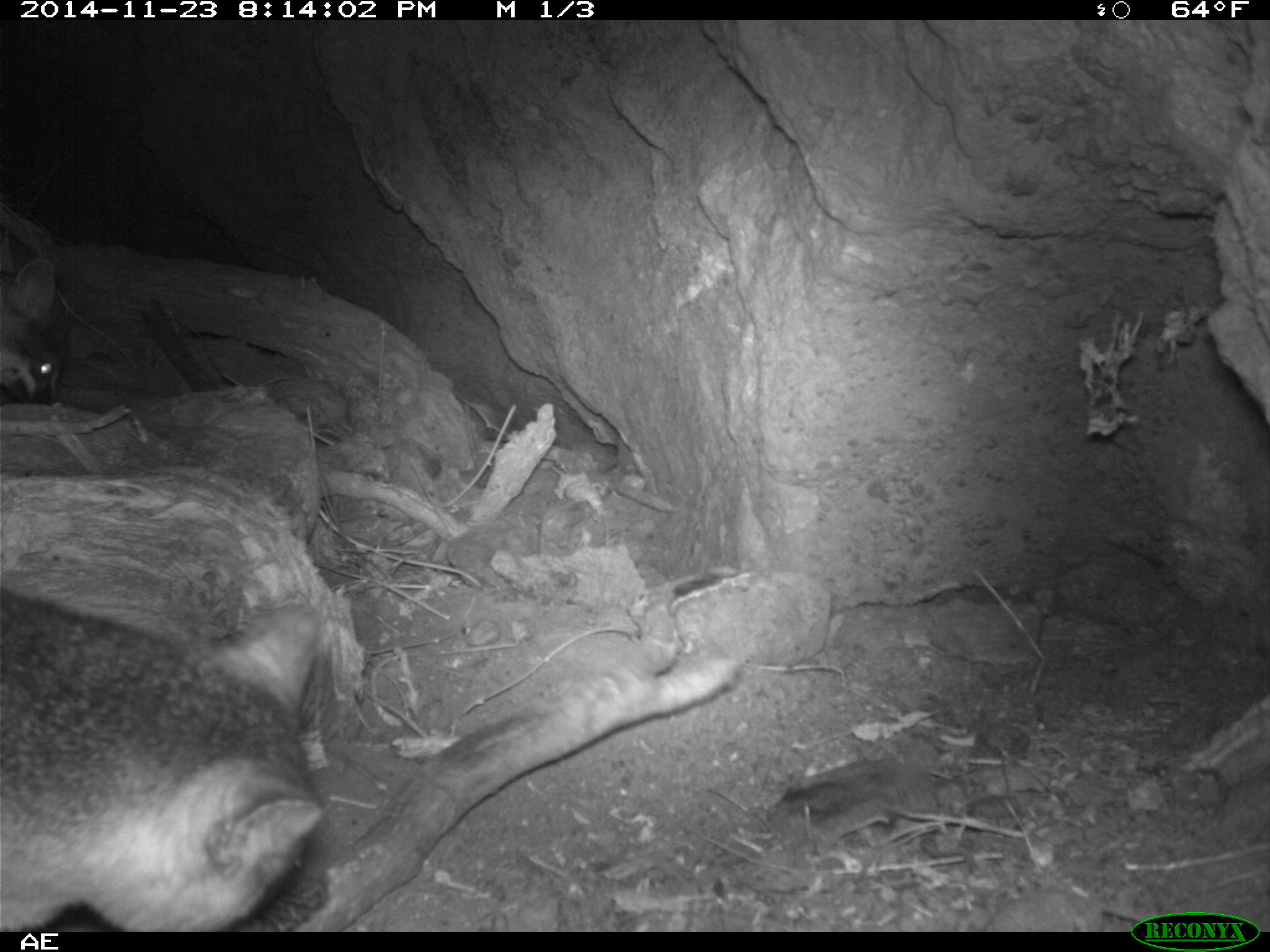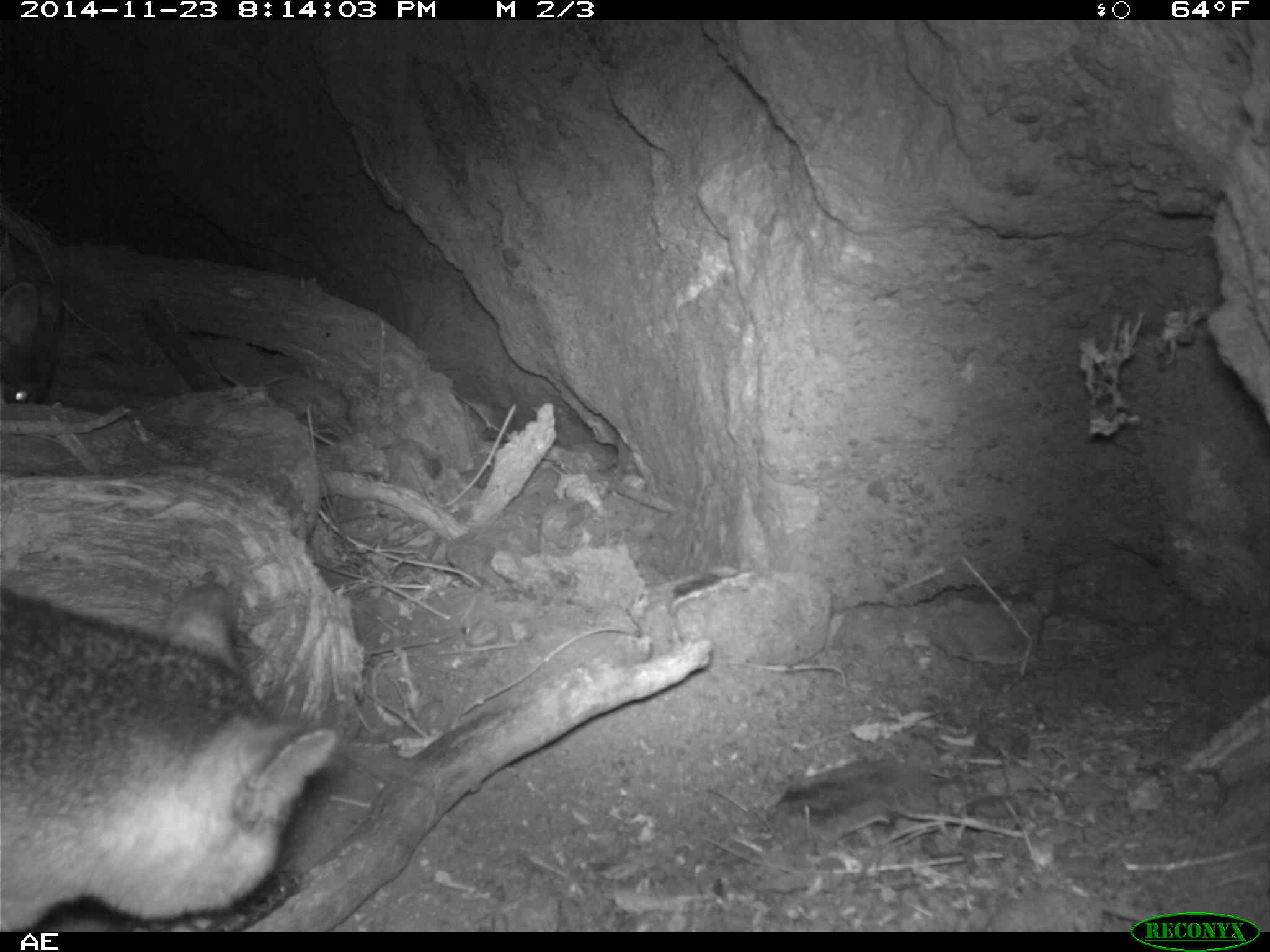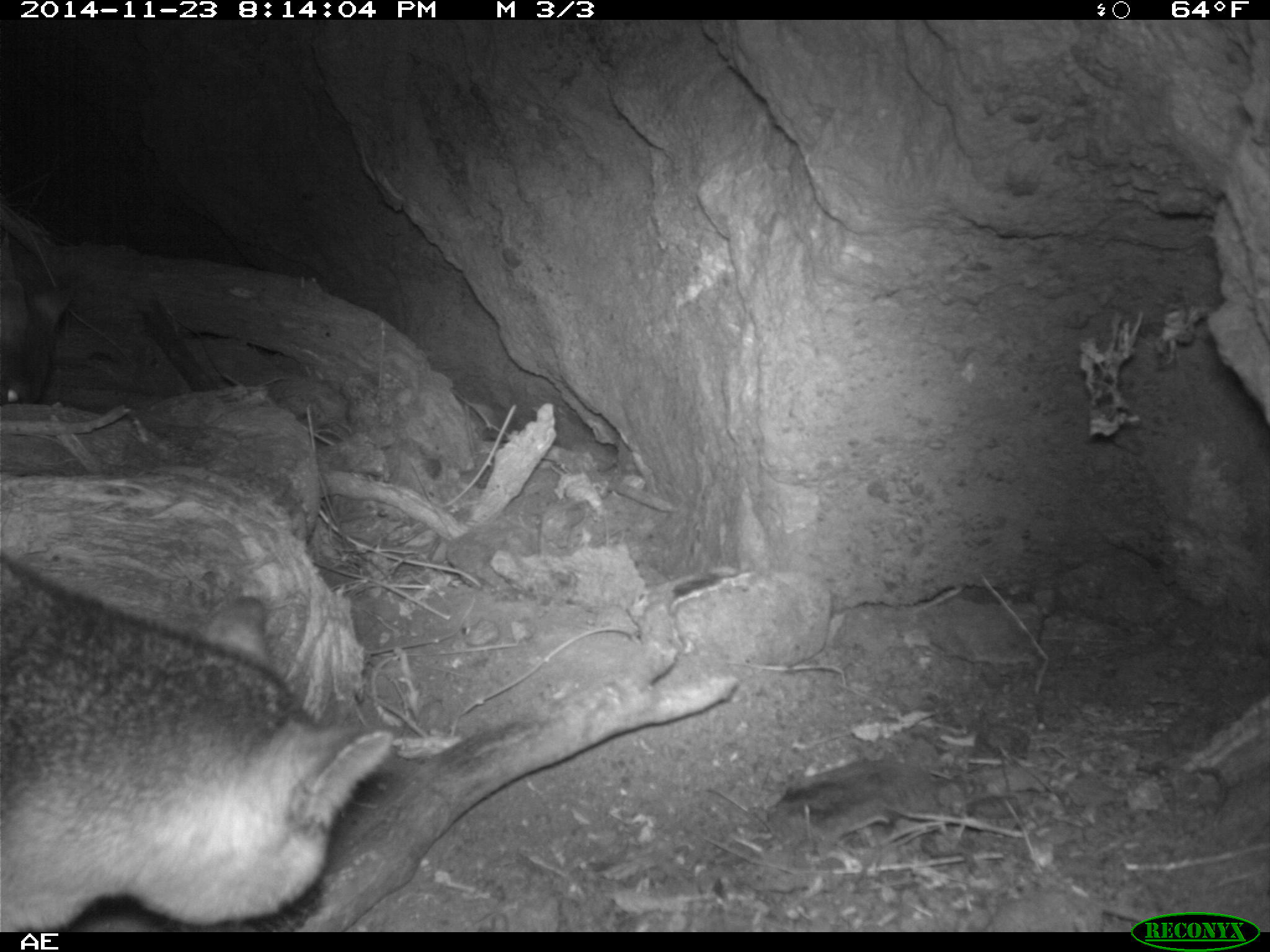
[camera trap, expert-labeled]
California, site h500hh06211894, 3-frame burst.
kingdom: Animalia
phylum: Chordata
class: Mammalia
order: Carnivora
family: Canidae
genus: Urocyon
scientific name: Urocyon littoralis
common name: island fox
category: fox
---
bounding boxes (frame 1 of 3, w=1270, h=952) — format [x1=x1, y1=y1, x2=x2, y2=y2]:
fox: [x1=0, y1=598, x2=323, y2=930]; [x1=0, y1=226, x2=68, y2=403]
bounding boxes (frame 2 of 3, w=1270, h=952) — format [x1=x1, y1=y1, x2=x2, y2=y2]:
fox: [x1=0, y1=583, x2=339, y2=930]; [x1=0, y1=276, x2=64, y2=405]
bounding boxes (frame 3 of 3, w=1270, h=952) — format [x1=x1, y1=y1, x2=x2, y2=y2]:
fox: [x1=0, y1=547, x2=394, y2=932]